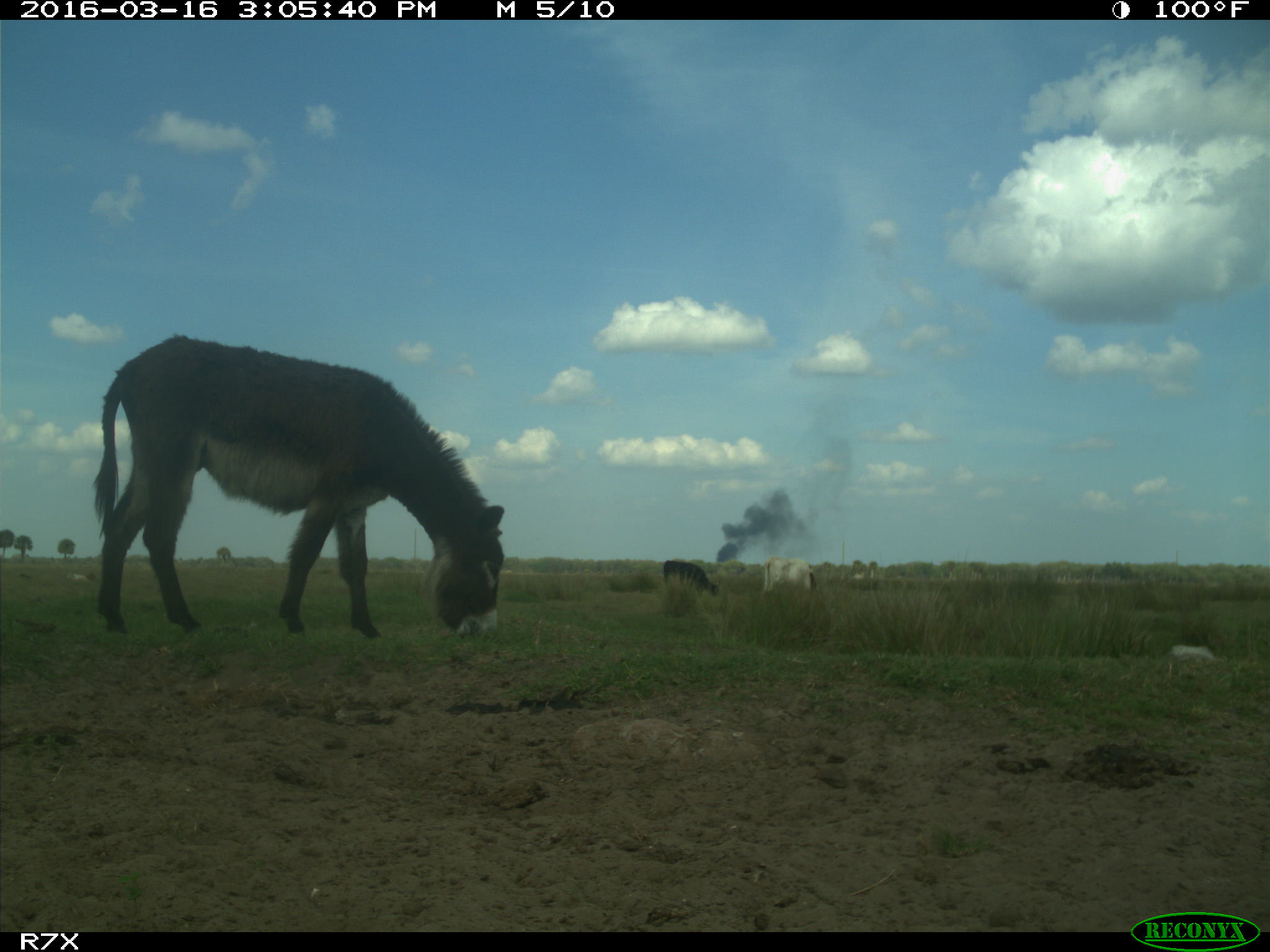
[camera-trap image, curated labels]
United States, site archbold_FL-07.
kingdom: Animalia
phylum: Chordata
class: Mammalia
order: Artiodactyla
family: Bovidae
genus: Bos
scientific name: Bos taurus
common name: domestic cow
Bos taurus (domestic cow).